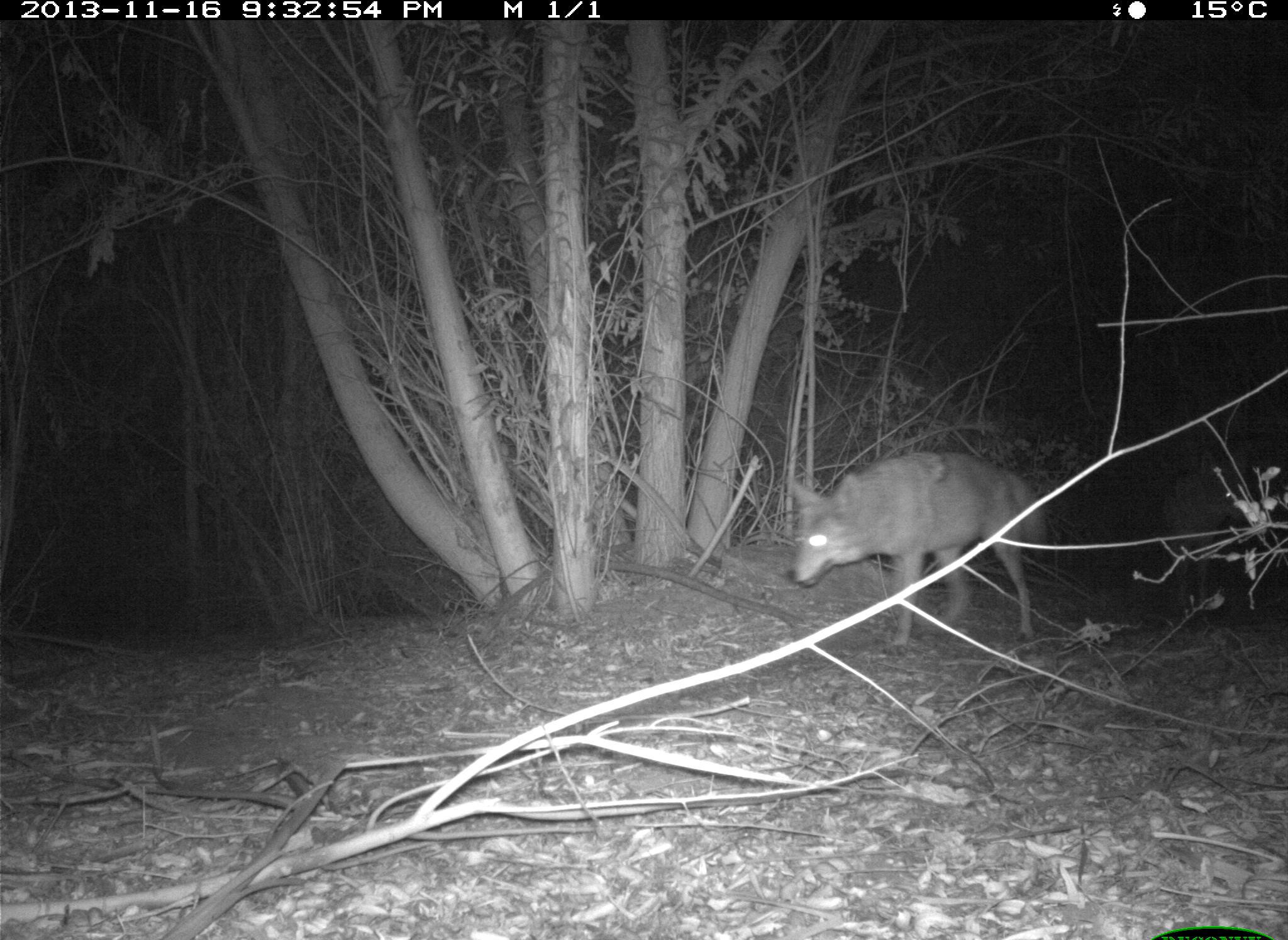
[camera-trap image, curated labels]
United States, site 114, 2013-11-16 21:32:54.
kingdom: Animalia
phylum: Chordata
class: Mammalia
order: Carnivora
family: Canidae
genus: Canis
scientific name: Canis latrans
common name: coyote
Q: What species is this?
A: Coyote (Canis latrans).